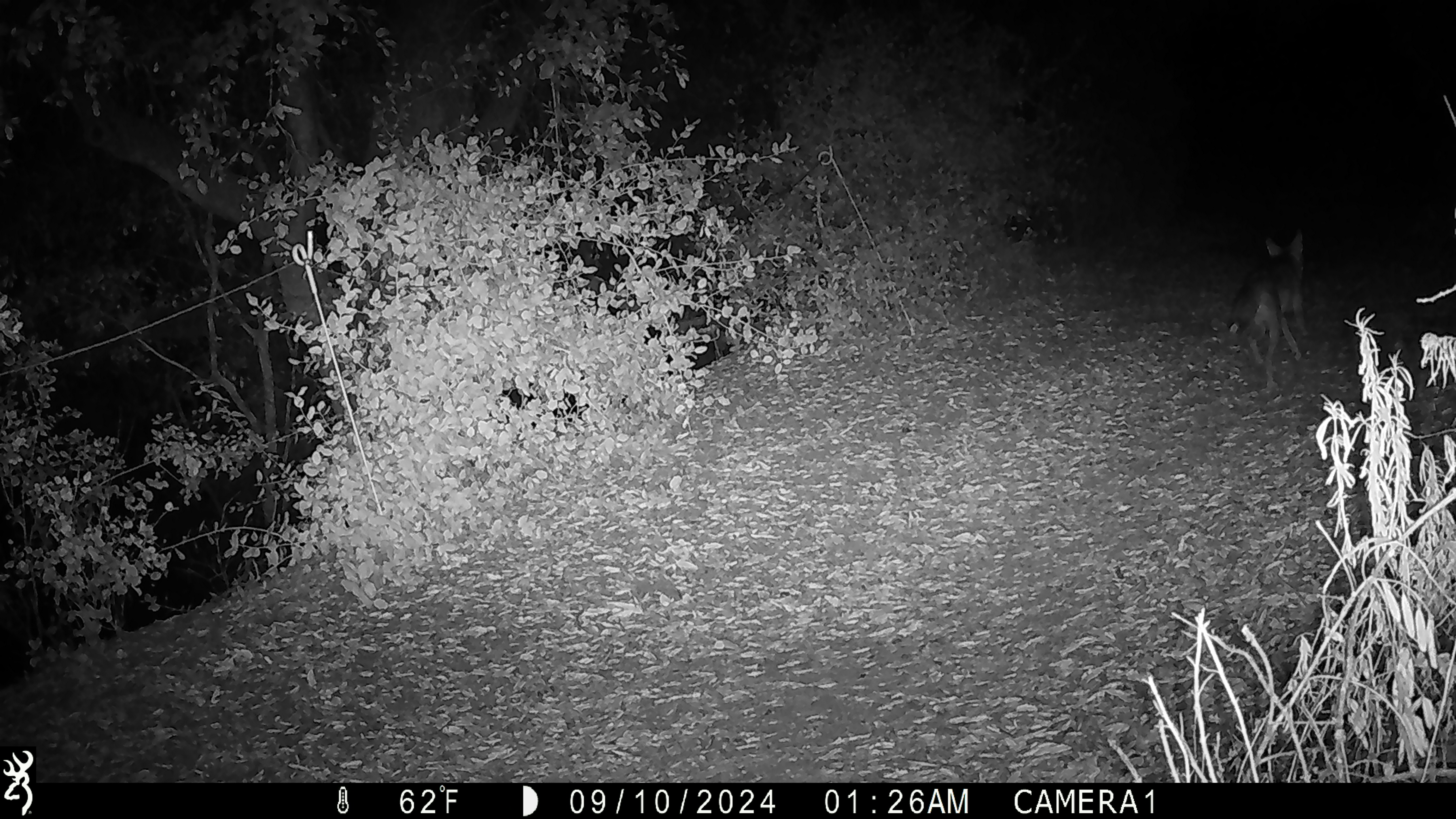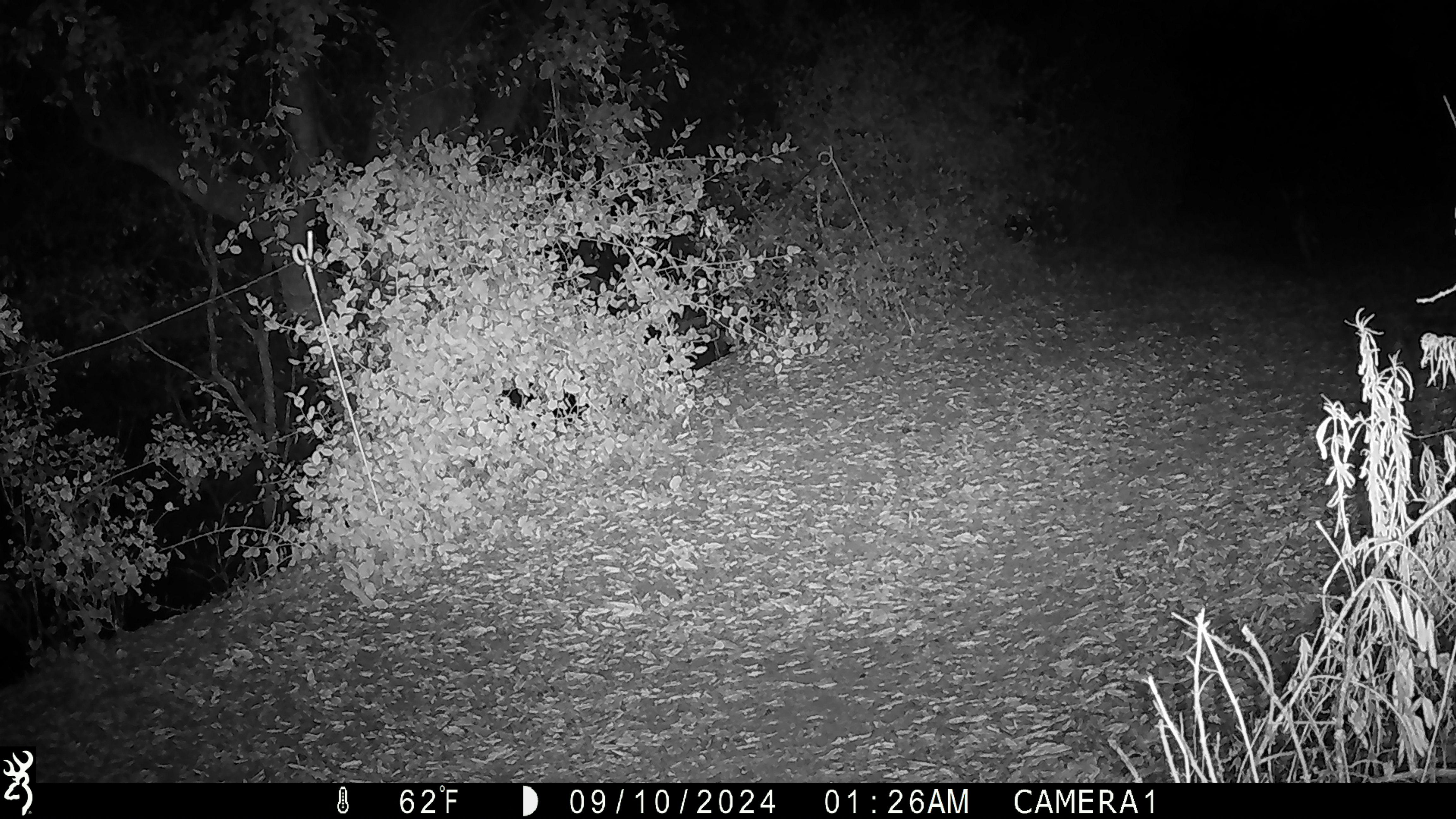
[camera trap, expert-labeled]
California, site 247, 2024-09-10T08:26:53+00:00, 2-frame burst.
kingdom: Animalia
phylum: Chordata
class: Mammalia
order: Carnivora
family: Canidae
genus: Canis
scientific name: Canis latrans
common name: coyote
Coyote (Canis latrans).